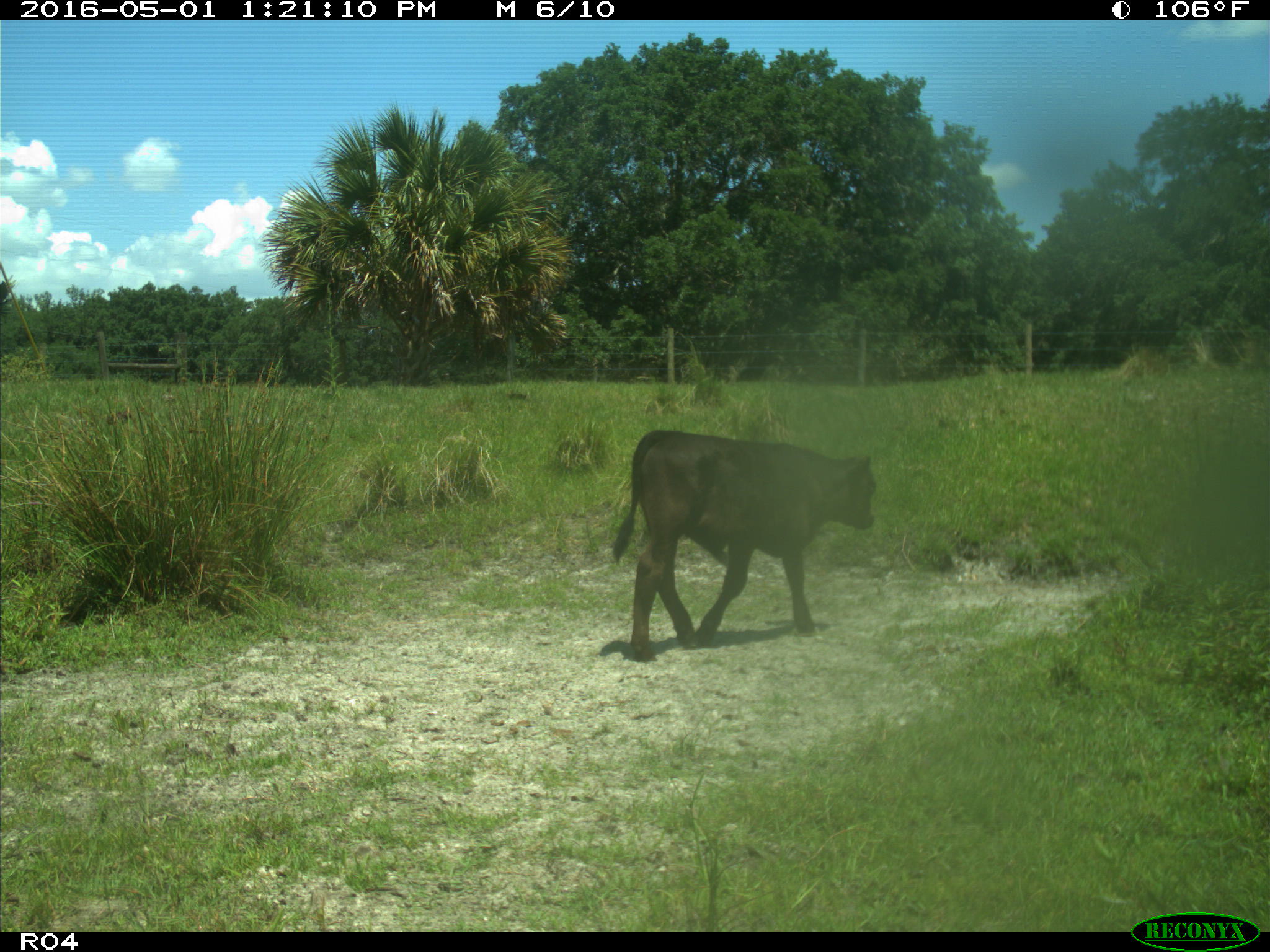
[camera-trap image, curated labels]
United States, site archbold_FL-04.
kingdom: Animalia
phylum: Chordata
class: Mammalia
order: Artiodactyla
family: Bovidae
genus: Bos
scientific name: Bos taurus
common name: domestic cow